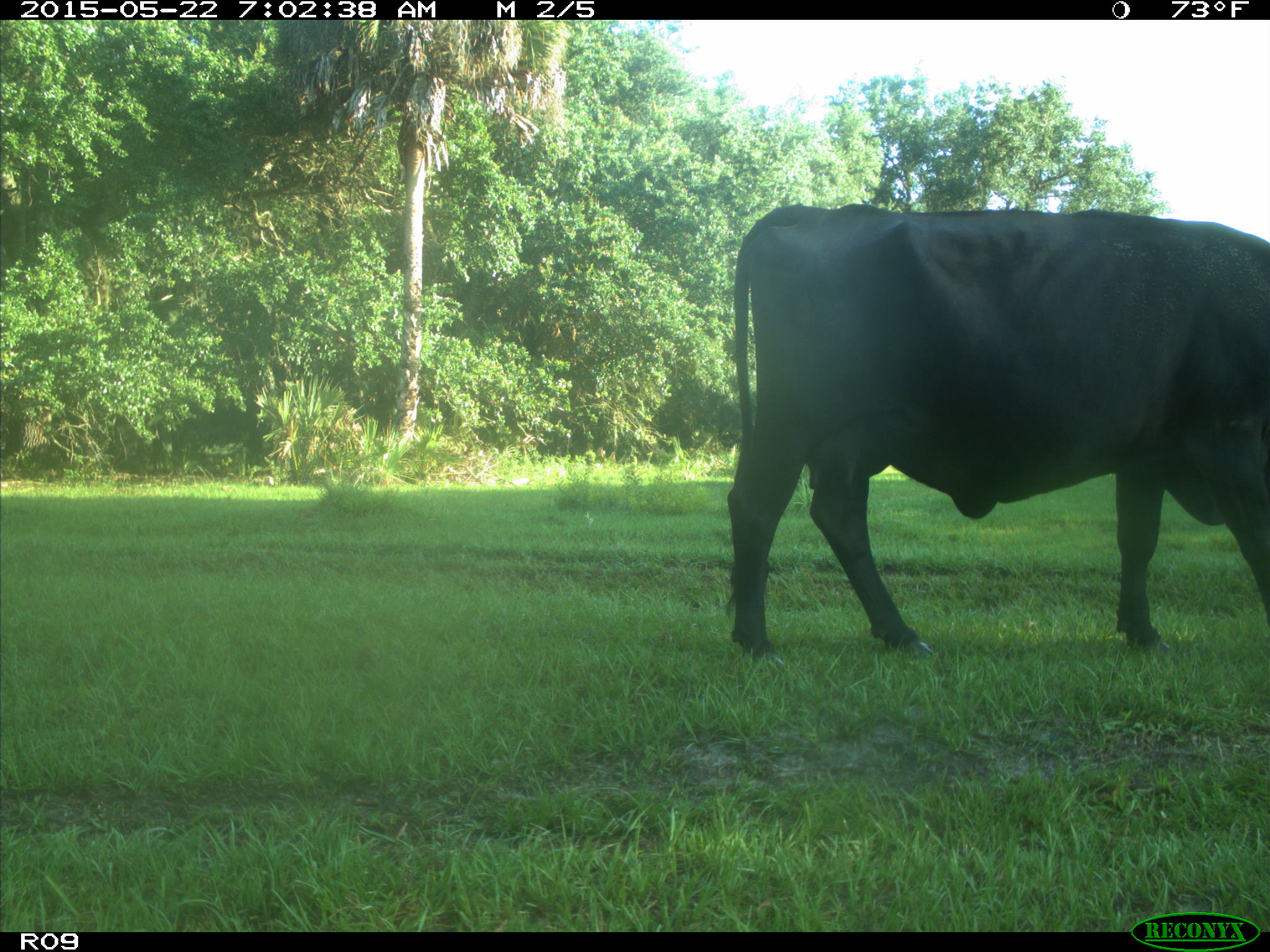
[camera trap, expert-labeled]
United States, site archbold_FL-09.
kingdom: Animalia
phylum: Chordata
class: Mammalia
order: Artiodactyla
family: Bovidae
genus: Bos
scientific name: Bos taurus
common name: domestic cow